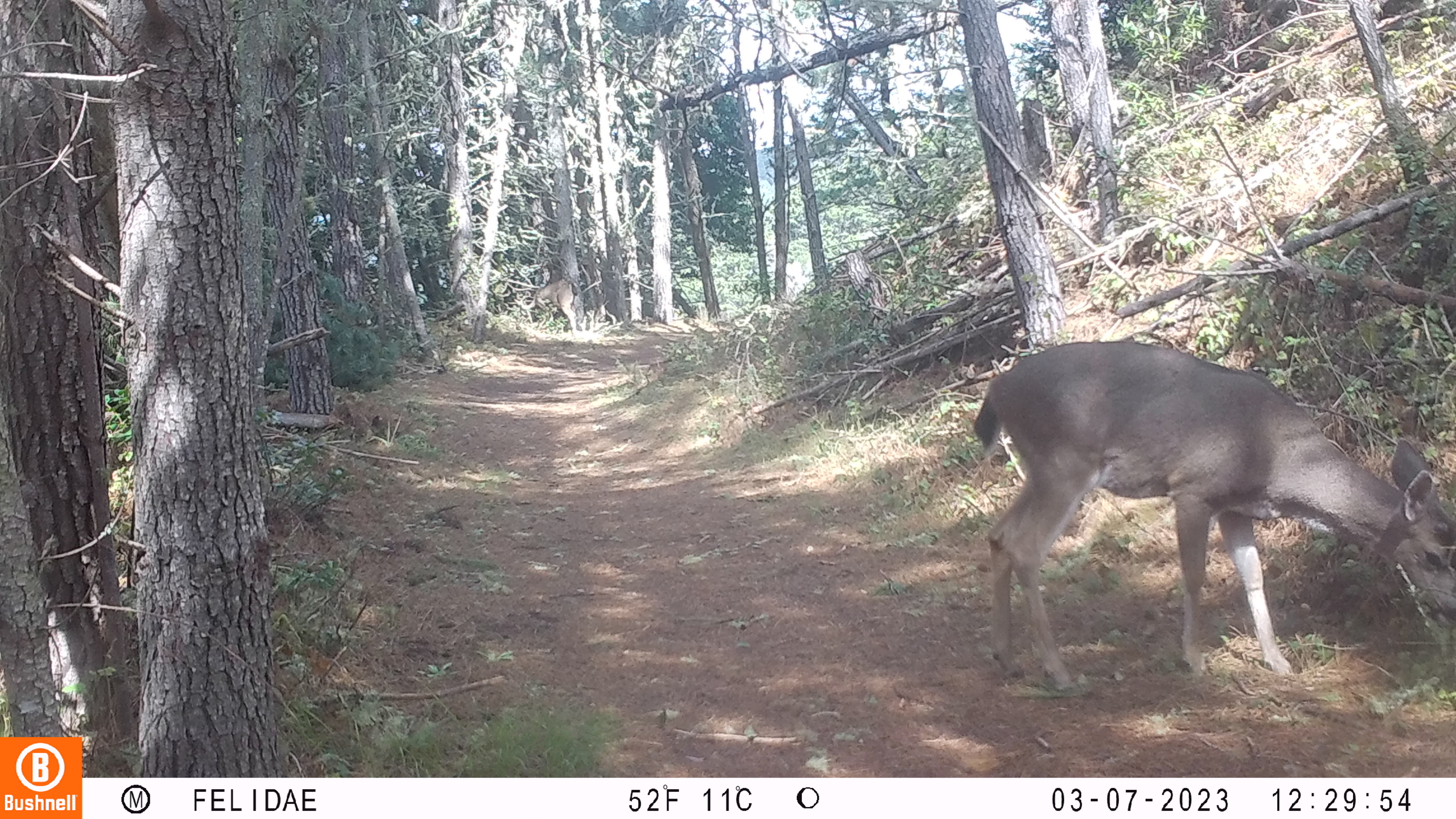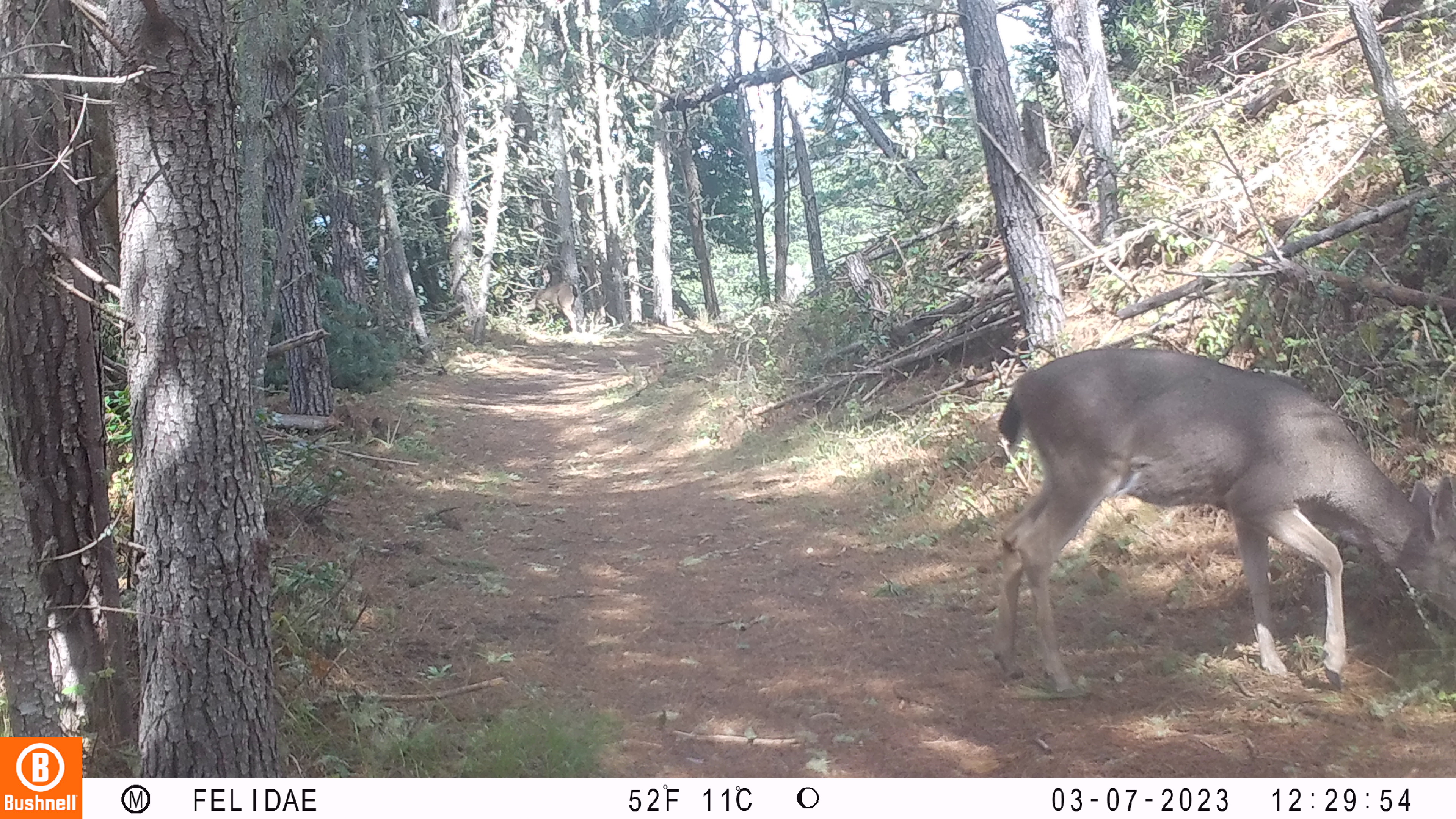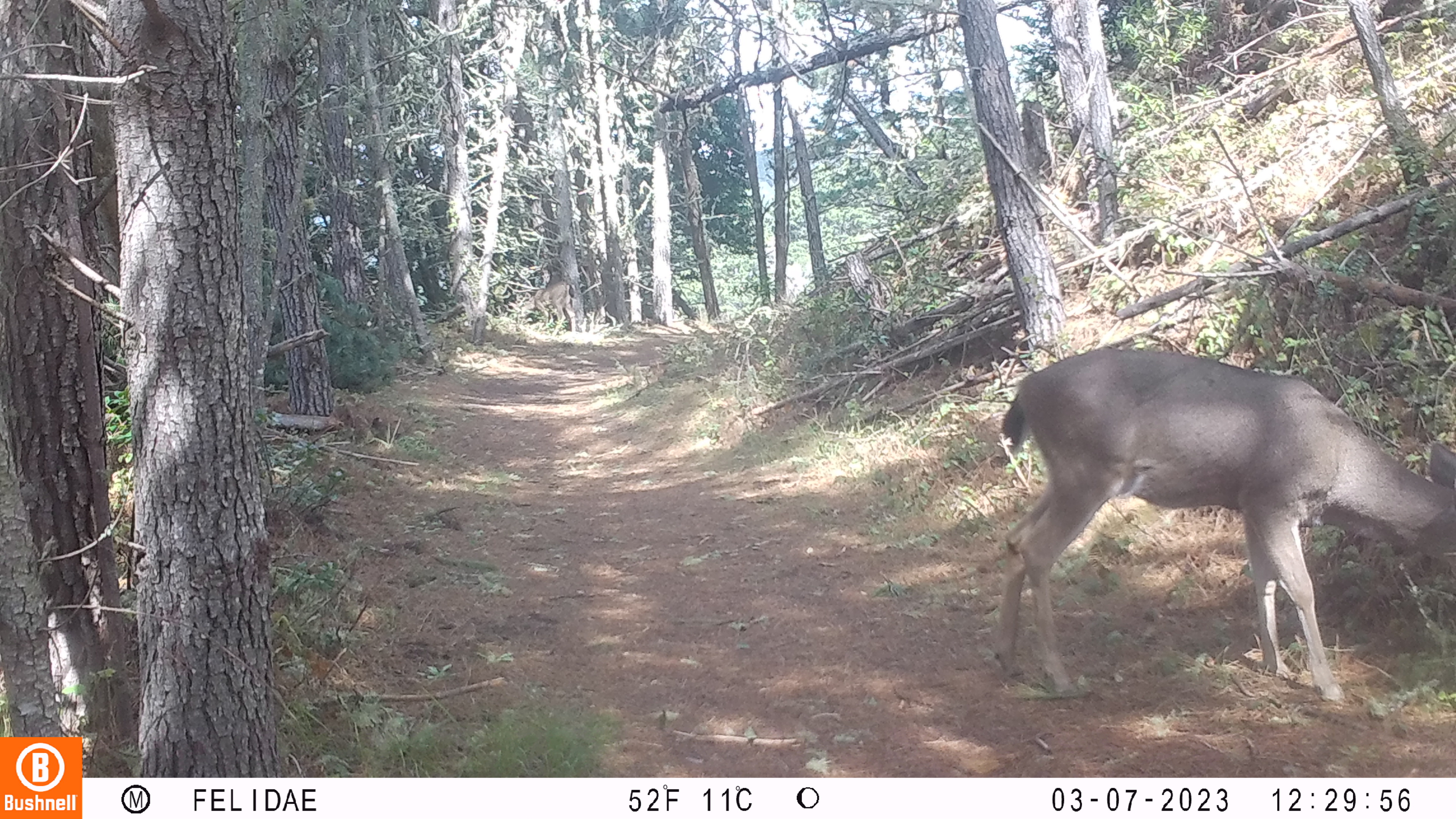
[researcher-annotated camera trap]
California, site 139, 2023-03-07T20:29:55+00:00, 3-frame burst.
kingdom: Animalia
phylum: Chordata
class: Mammalia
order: Artiodactyla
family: Cervidae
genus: Odocoileus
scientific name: Odocoileus hemionus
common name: mule deer